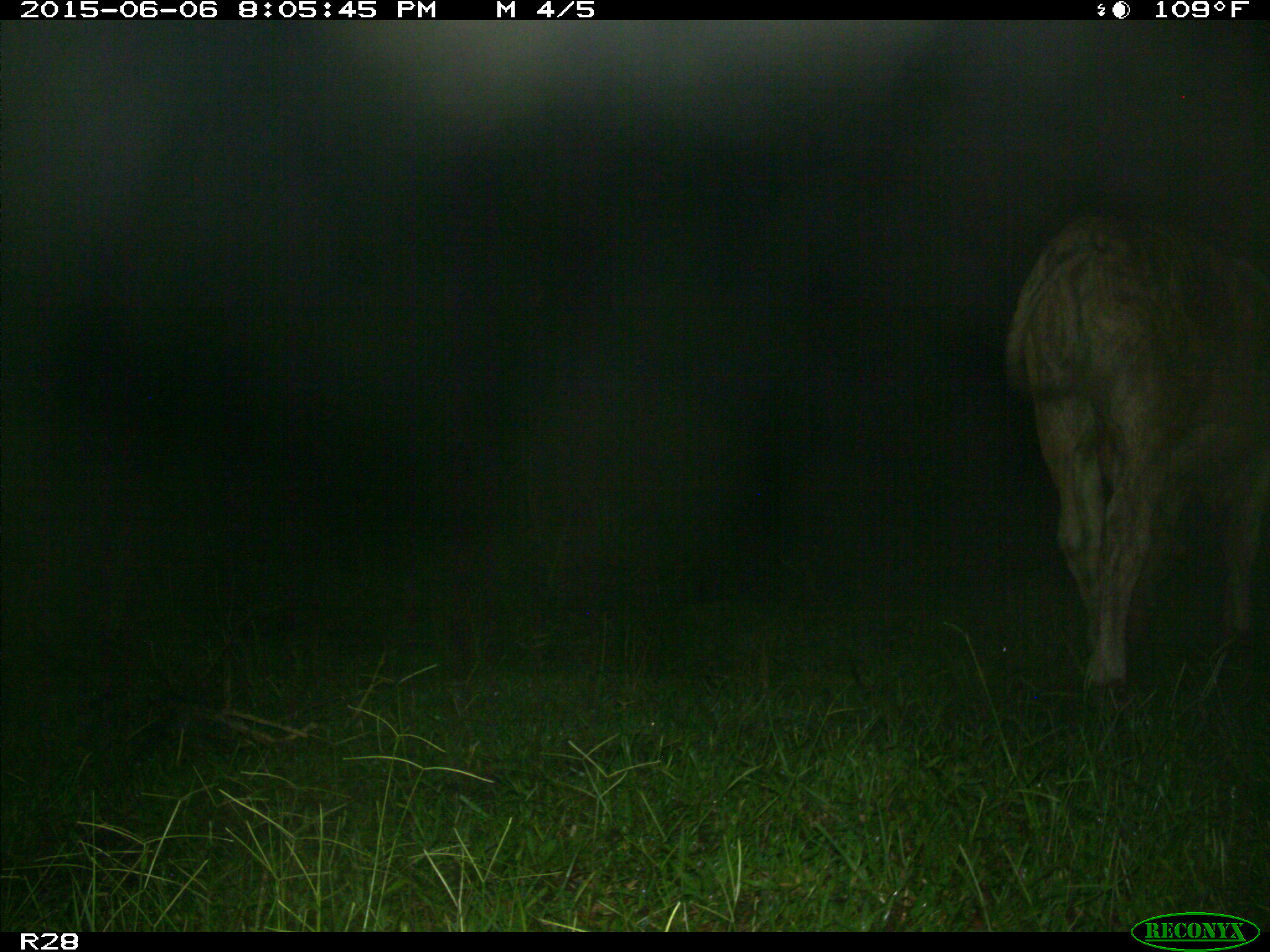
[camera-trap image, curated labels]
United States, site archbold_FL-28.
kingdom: Animalia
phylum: Chordata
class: Mammalia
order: Artiodactyla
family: Bovidae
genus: Bos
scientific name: Bos taurus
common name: domestic cow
Bos taurus (domestic cow).